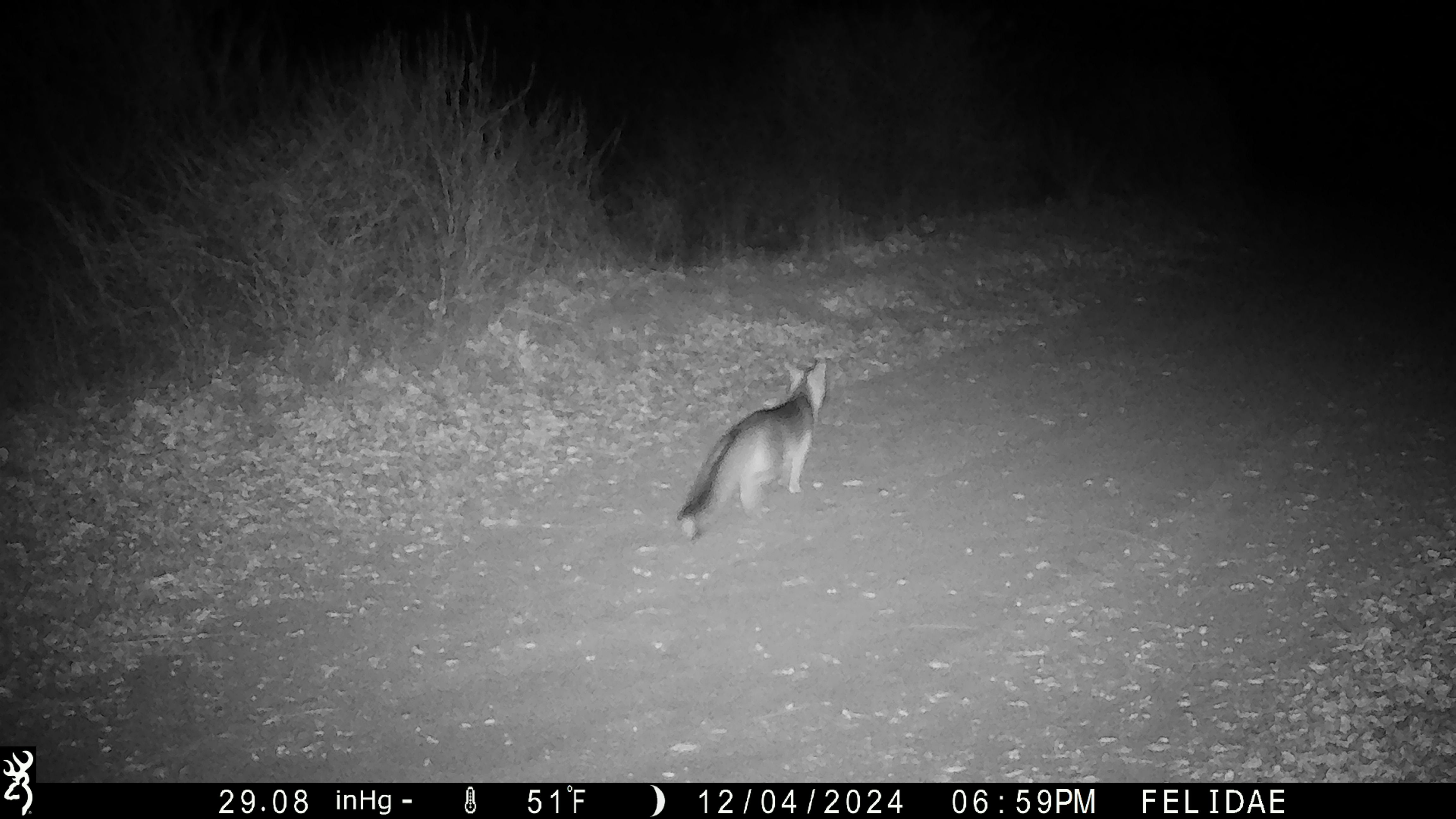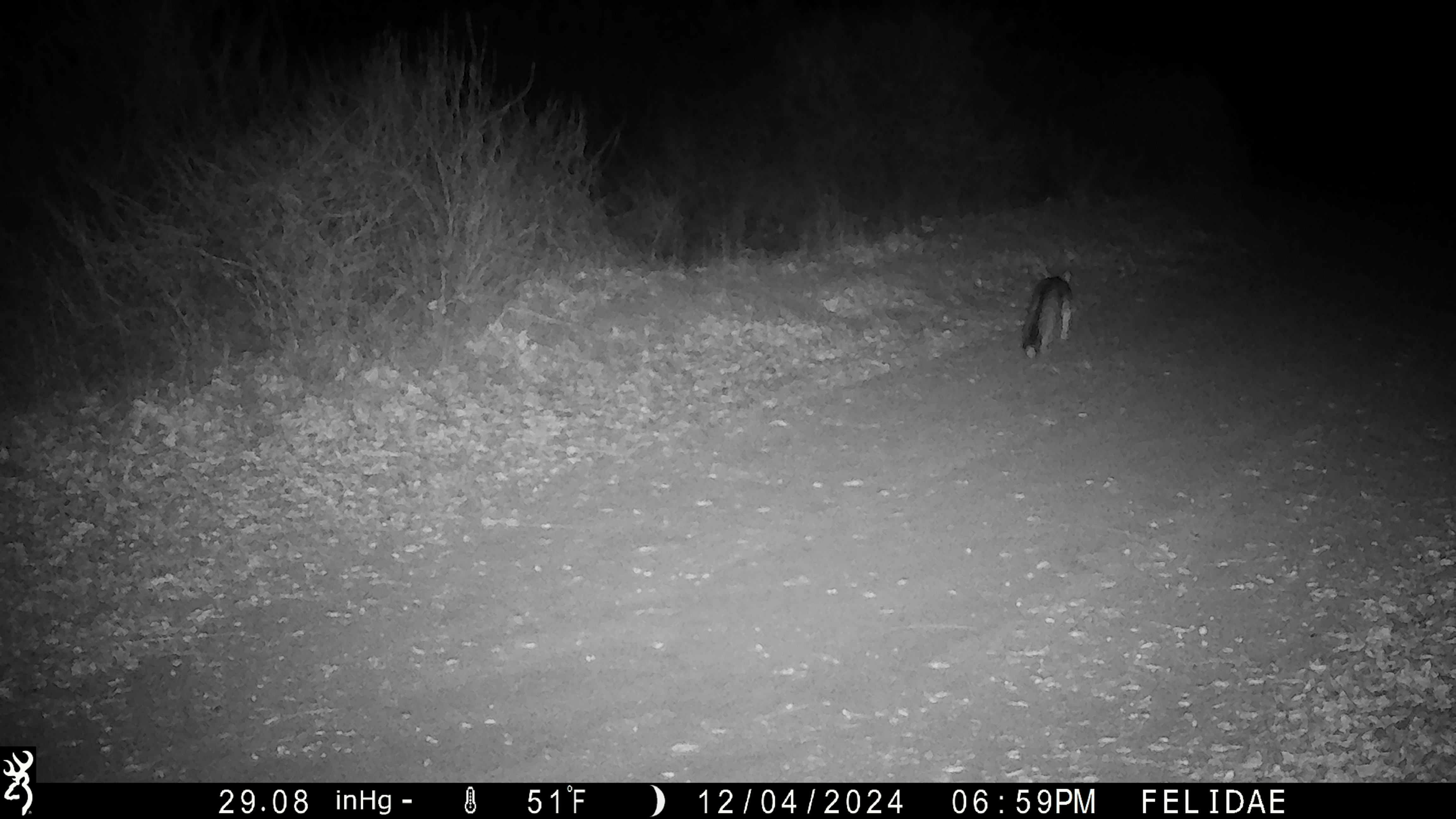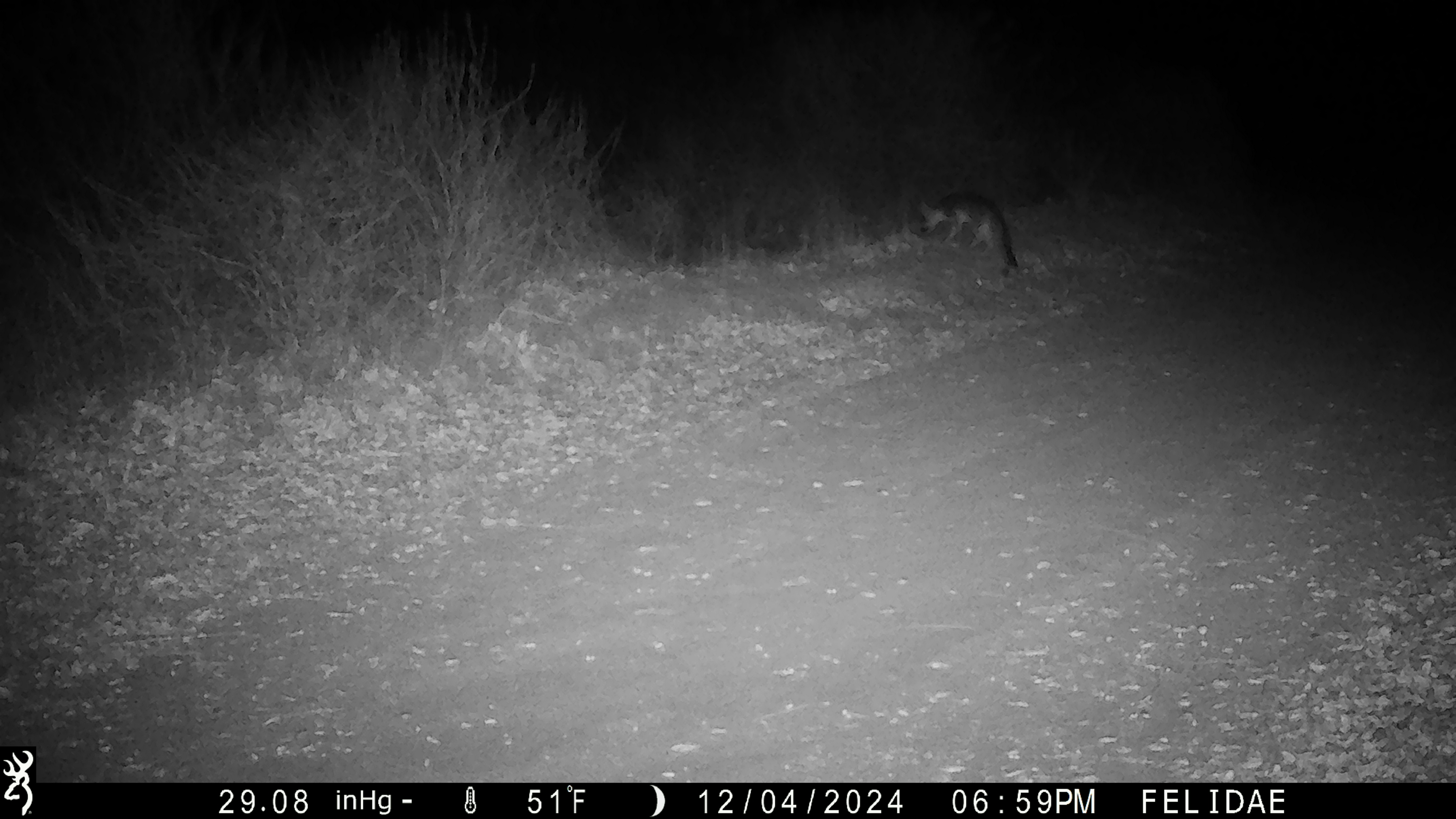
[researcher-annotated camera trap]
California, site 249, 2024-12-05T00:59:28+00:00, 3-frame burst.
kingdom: Animalia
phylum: Chordata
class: Mammalia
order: Carnivora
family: Canidae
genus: Urocyon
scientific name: Urocyon cinereoargenteus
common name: gray fox